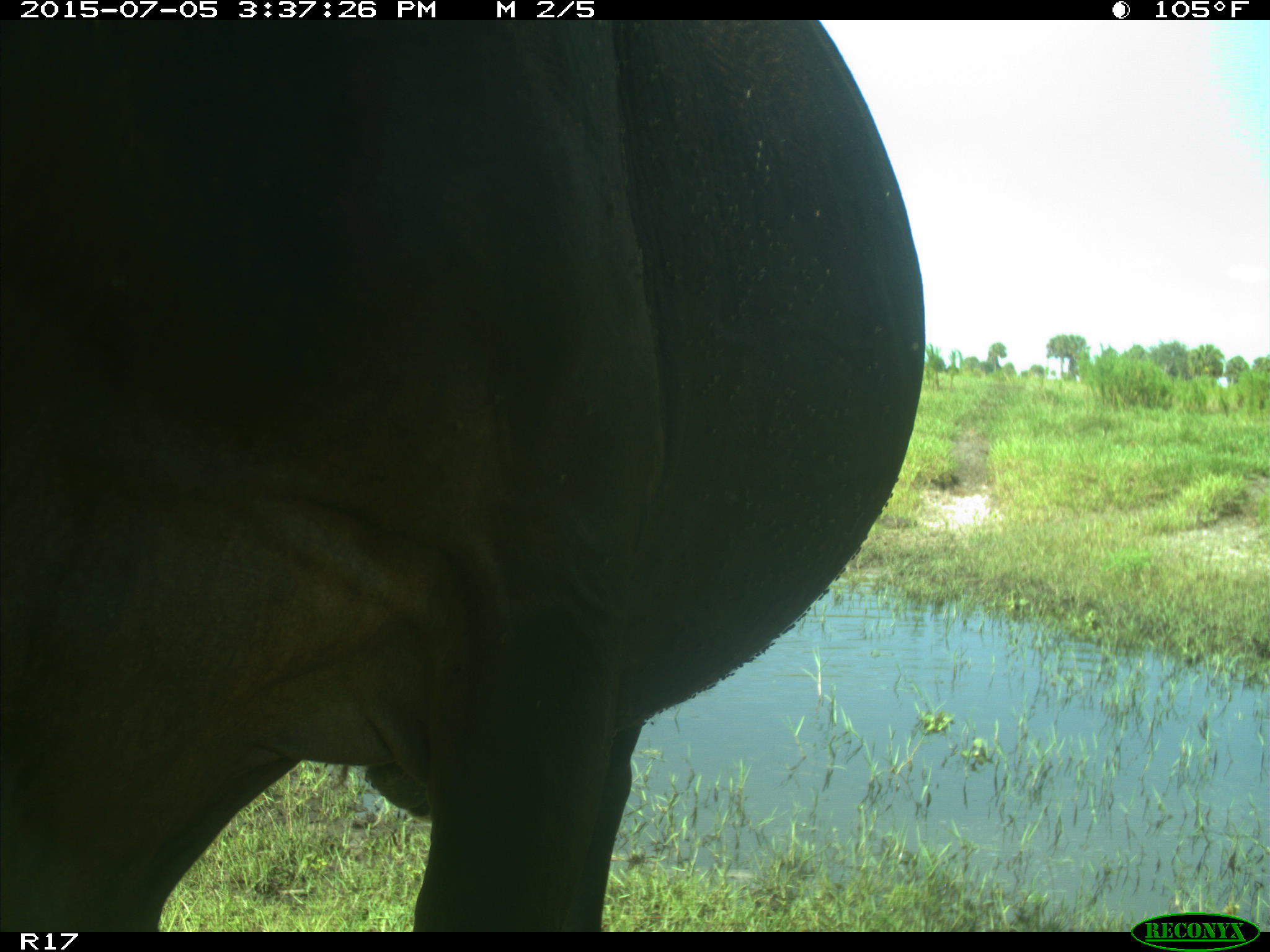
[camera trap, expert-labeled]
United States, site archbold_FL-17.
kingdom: Animalia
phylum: Chordata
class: Mammalia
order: Artiodactyla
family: Bovidae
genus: Bos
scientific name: Bos taurus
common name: domestic cow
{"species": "Bos taurus (domestic cow)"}